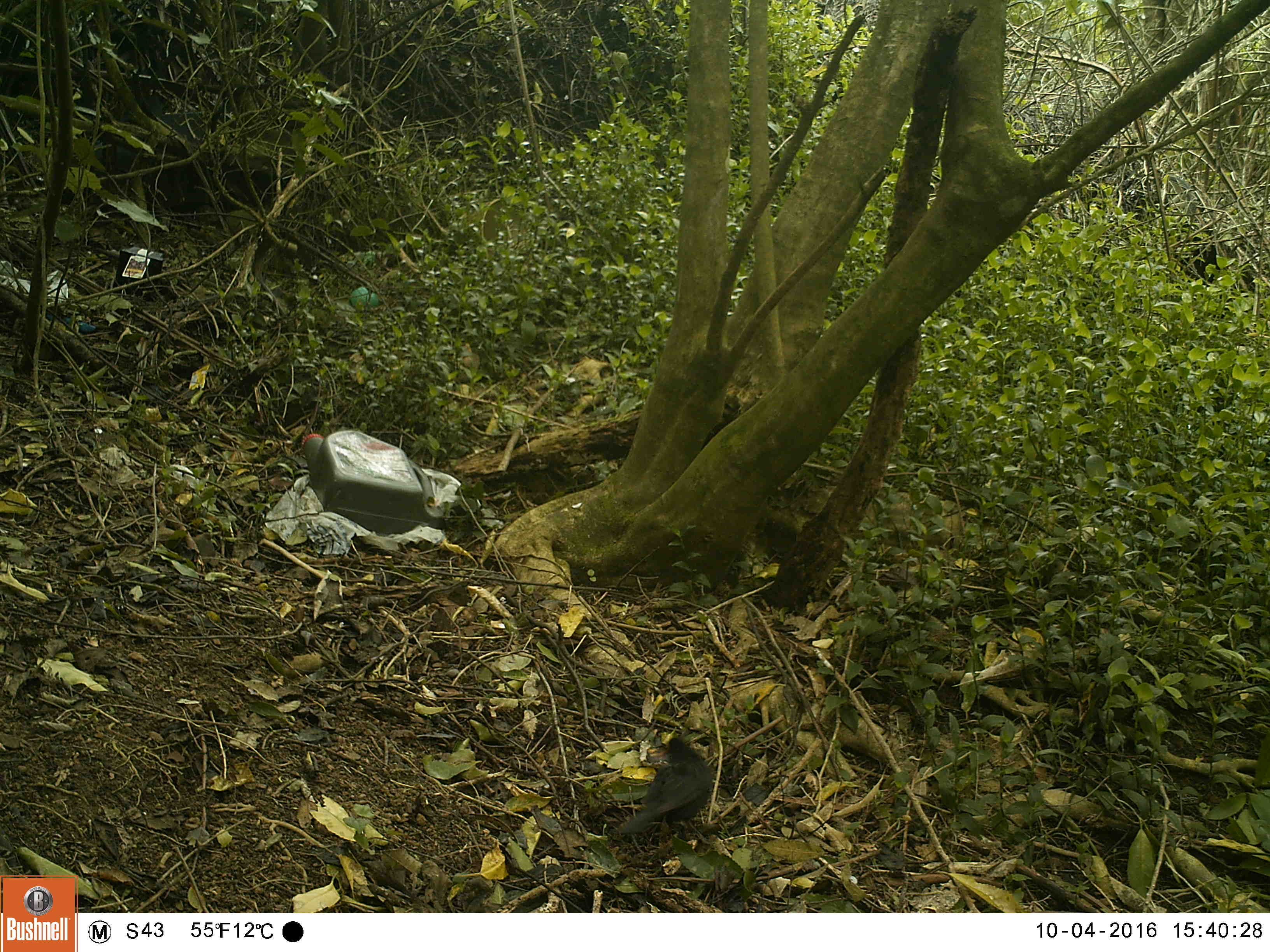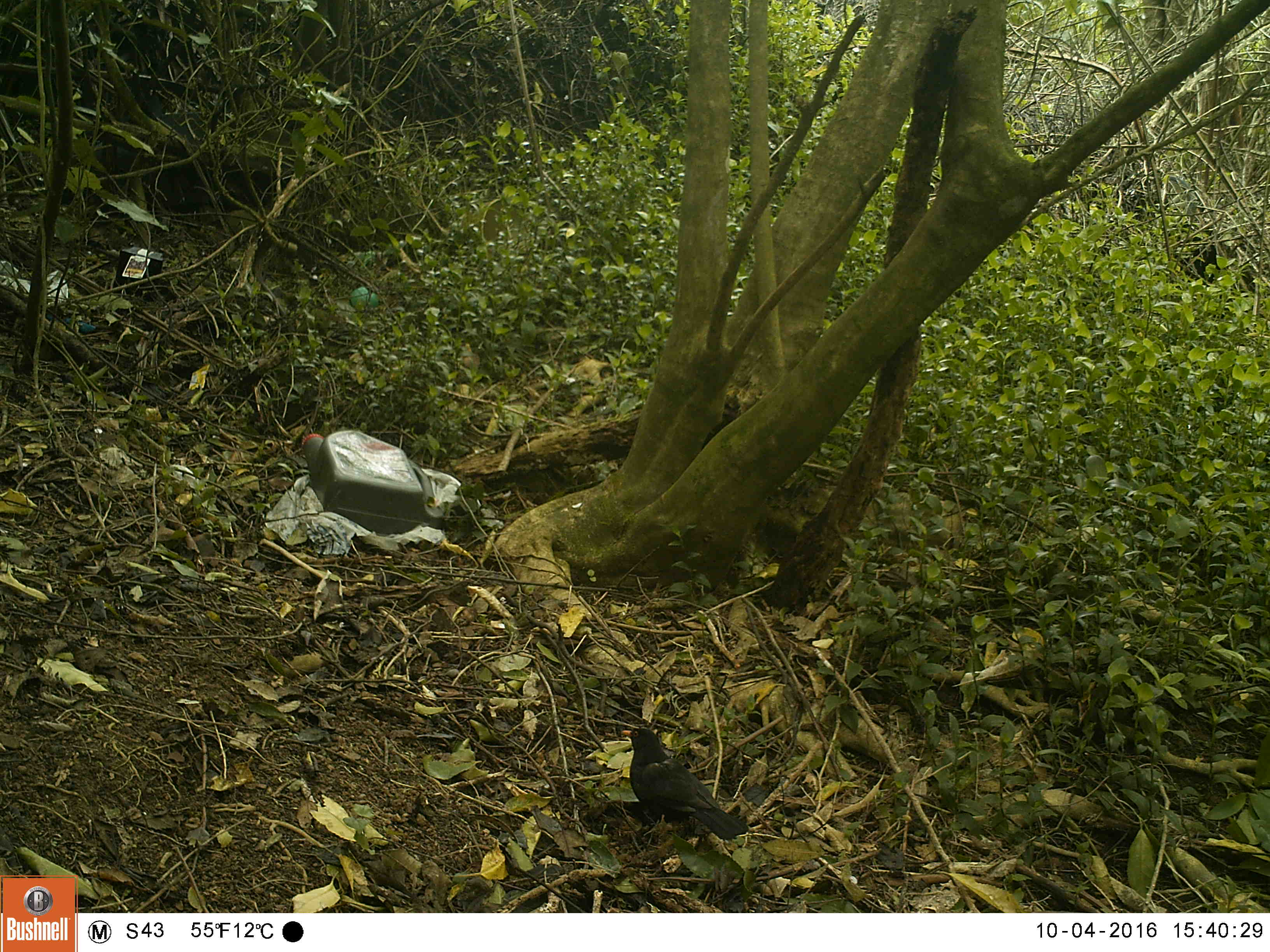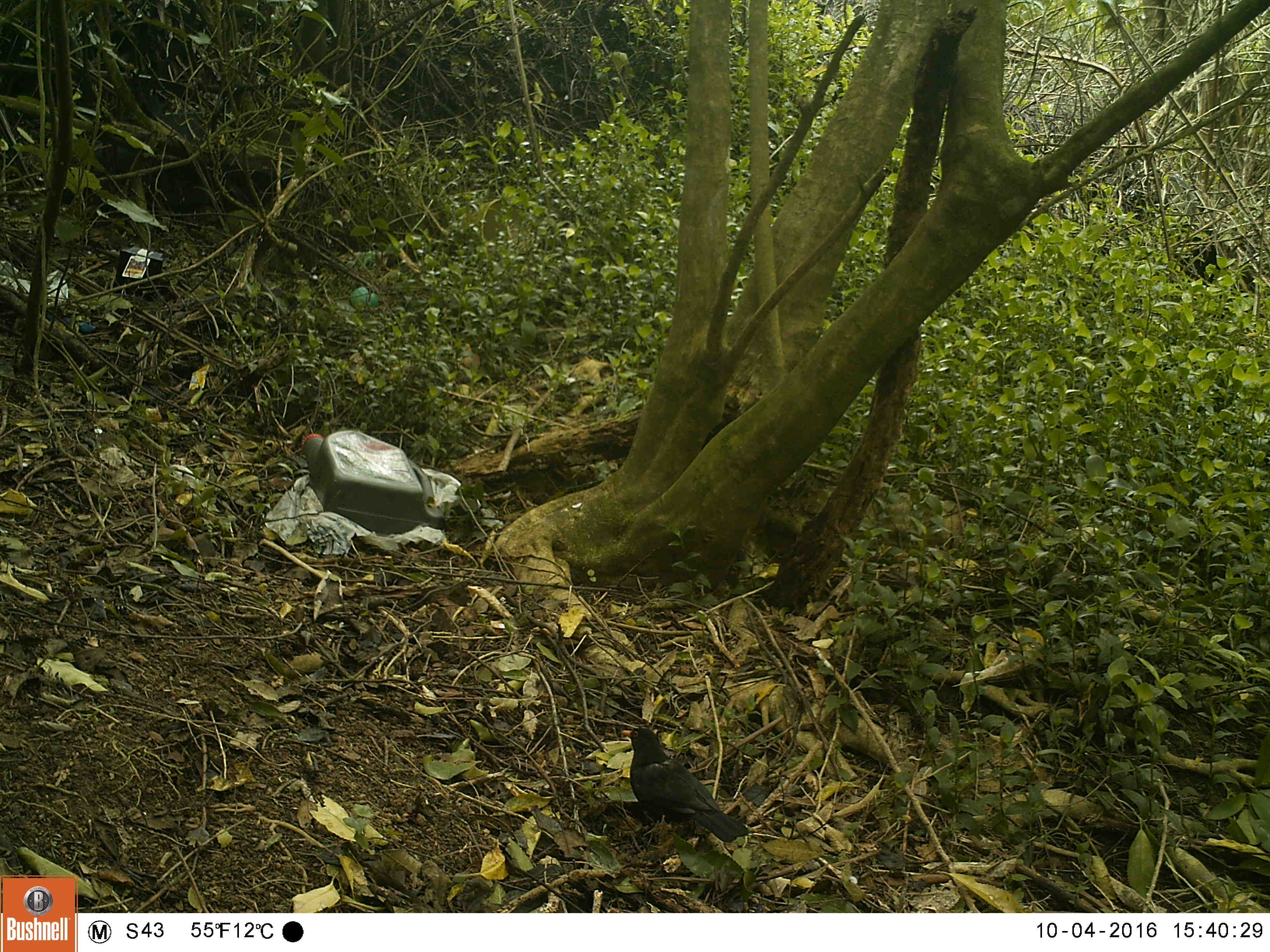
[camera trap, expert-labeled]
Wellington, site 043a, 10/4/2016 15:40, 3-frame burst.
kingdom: Animalia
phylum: Chordata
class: Aves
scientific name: Aves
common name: bird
Bird (Aves).